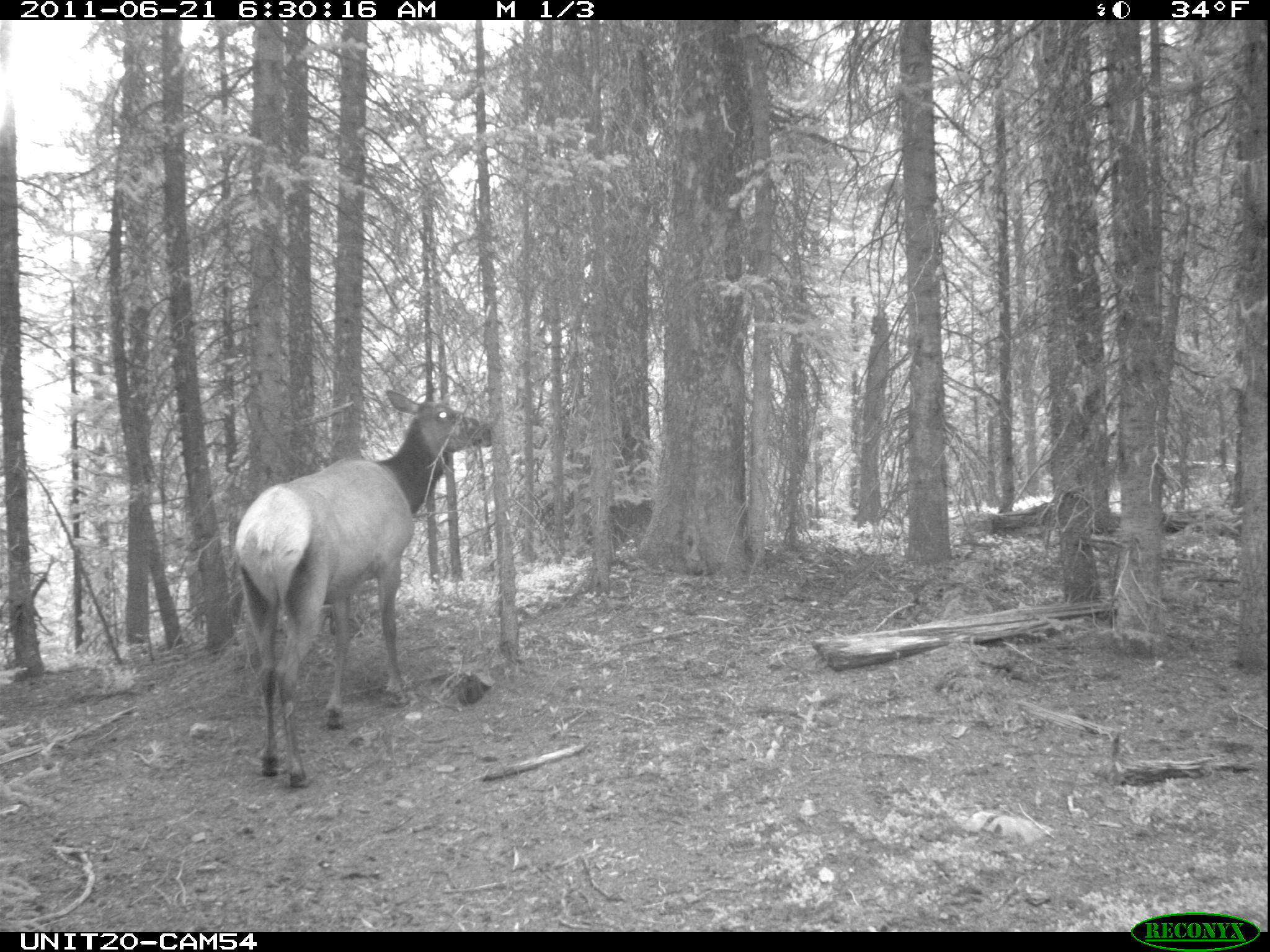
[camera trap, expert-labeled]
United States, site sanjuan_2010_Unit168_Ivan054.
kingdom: Animalia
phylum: Chordata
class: Mammalia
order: Artiodactyla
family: Cervidae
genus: Cervus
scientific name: Cervus elaphus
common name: red deer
Cervus elaphus (red deer).